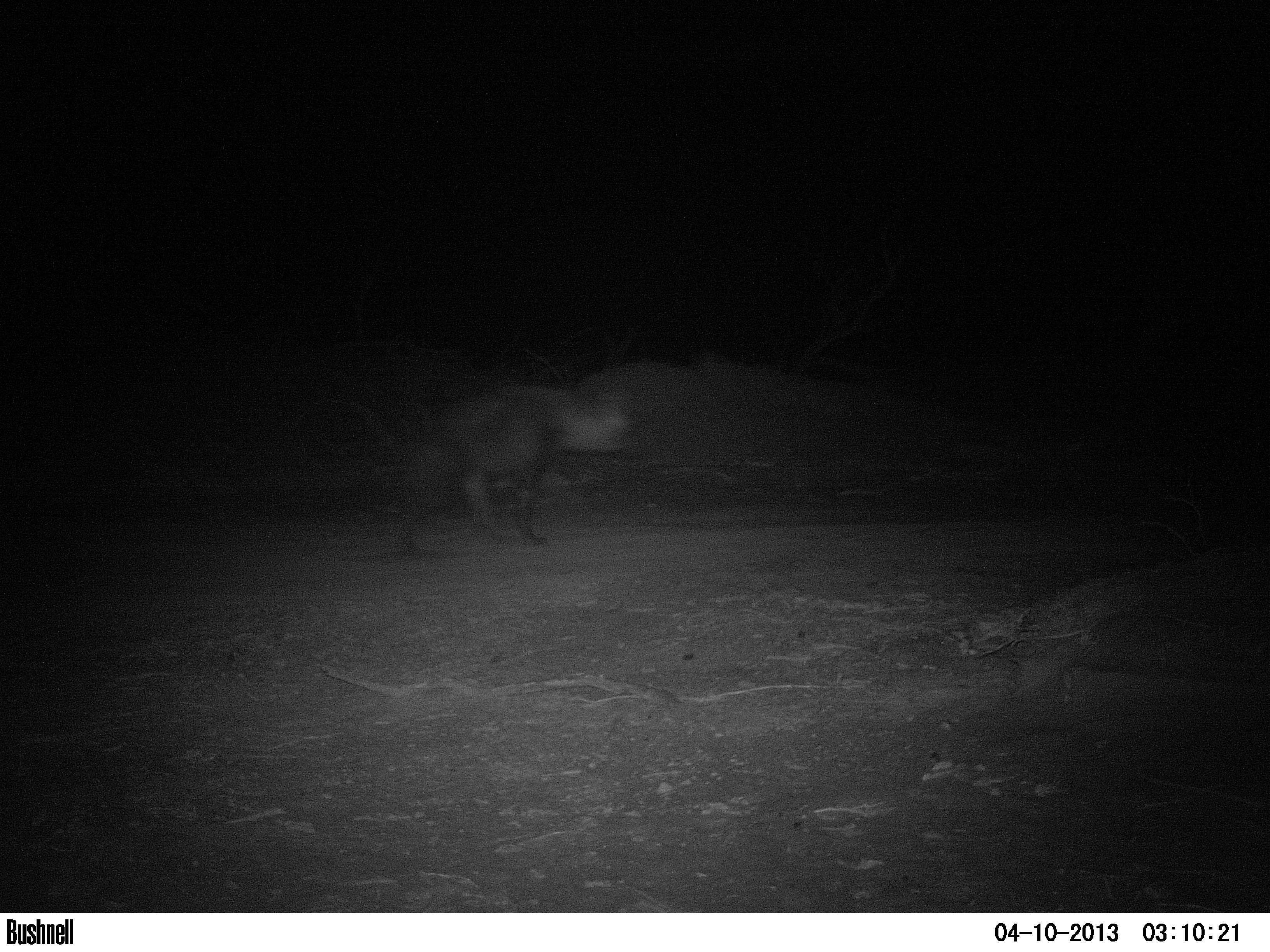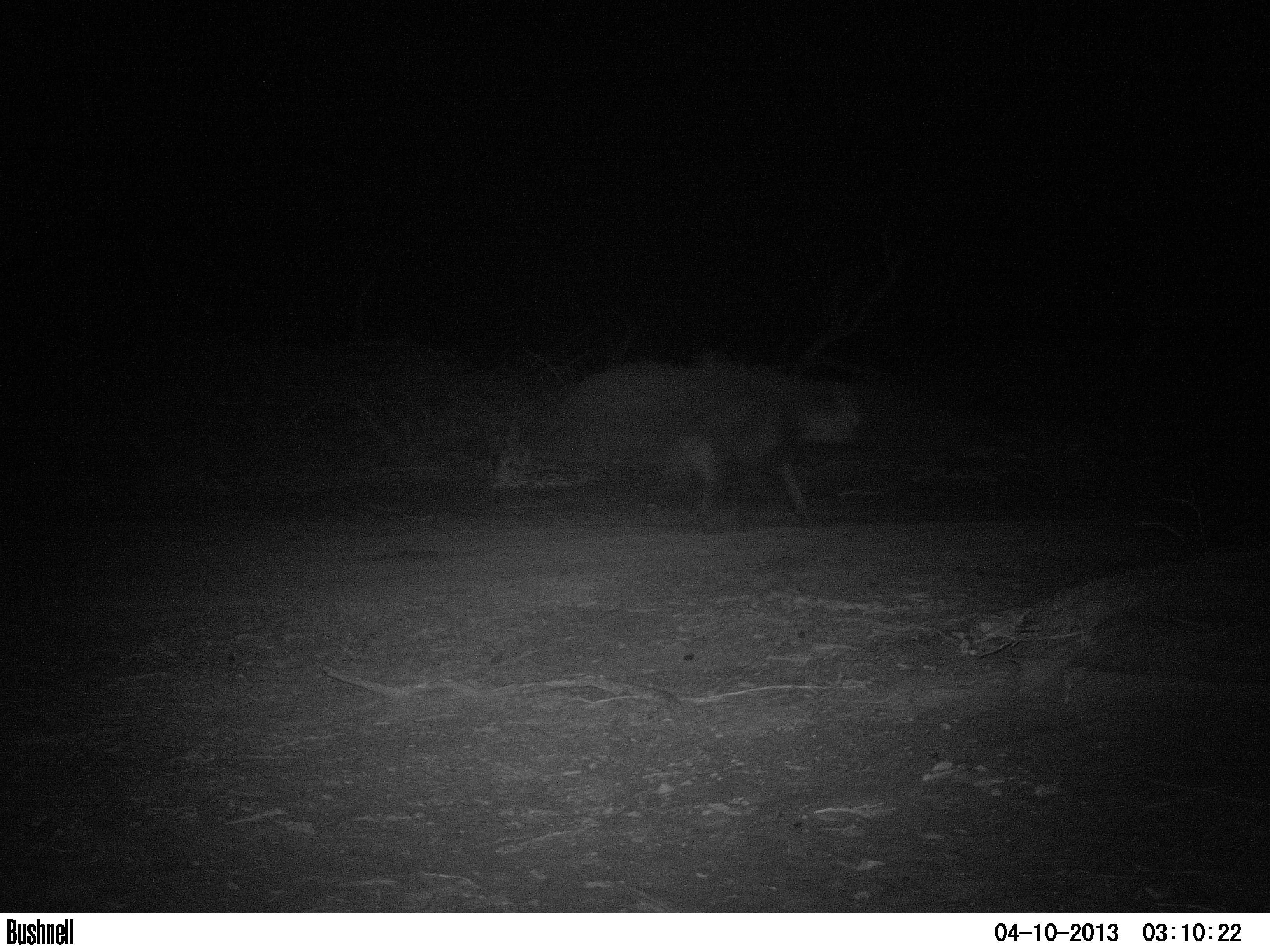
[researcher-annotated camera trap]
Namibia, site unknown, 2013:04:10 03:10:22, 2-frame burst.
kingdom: Animalia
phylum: Chordata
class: Mammalia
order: Carnivora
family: Hyaenidae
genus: Parahyaena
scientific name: Parahyaena brunnea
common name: brown hyena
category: hyaena brunnea